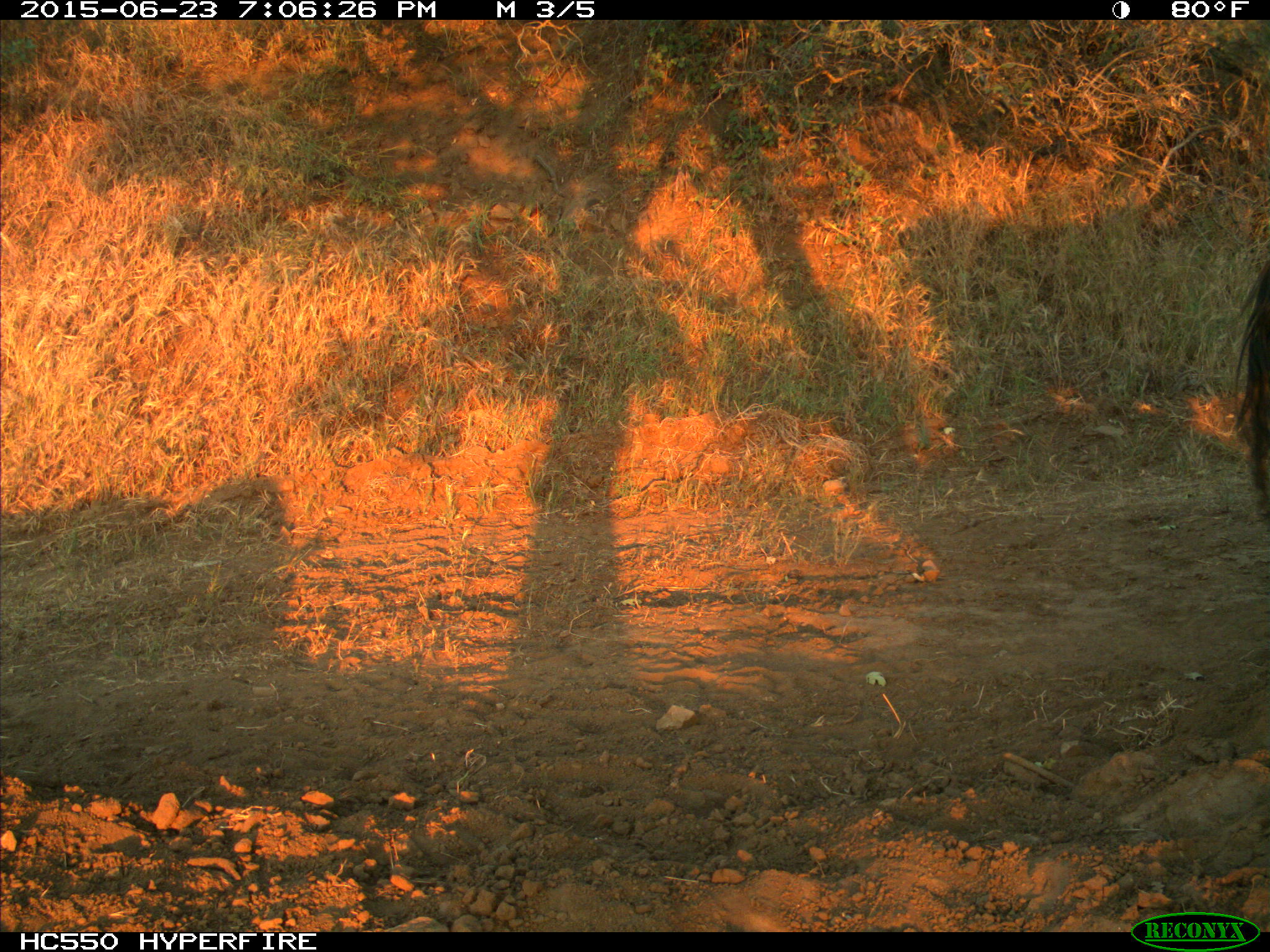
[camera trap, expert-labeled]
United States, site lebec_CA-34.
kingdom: Animalia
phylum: Chordata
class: Mammalia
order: Artiodactyla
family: Bovidae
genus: Bos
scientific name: Bos taurus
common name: domestic cow